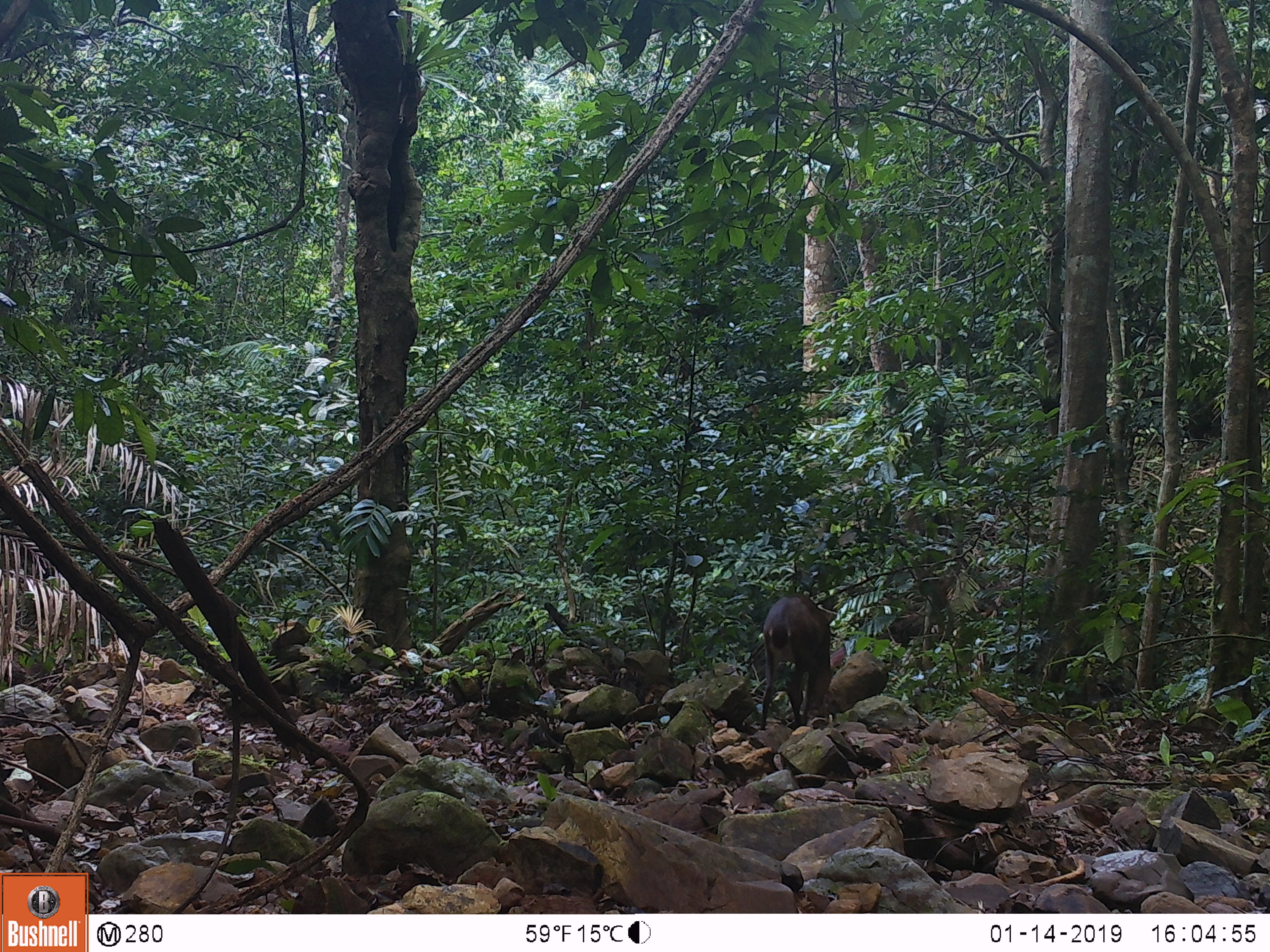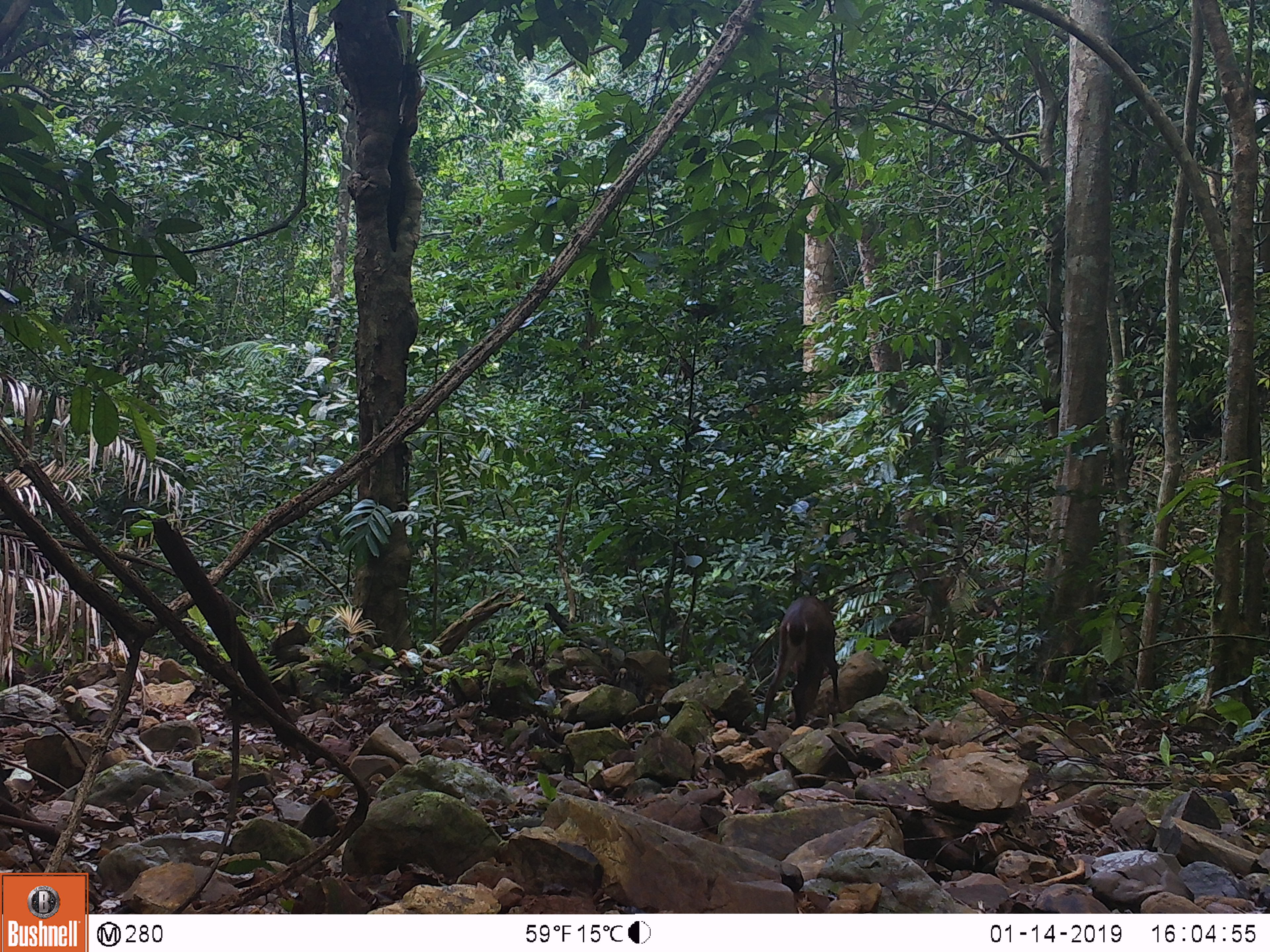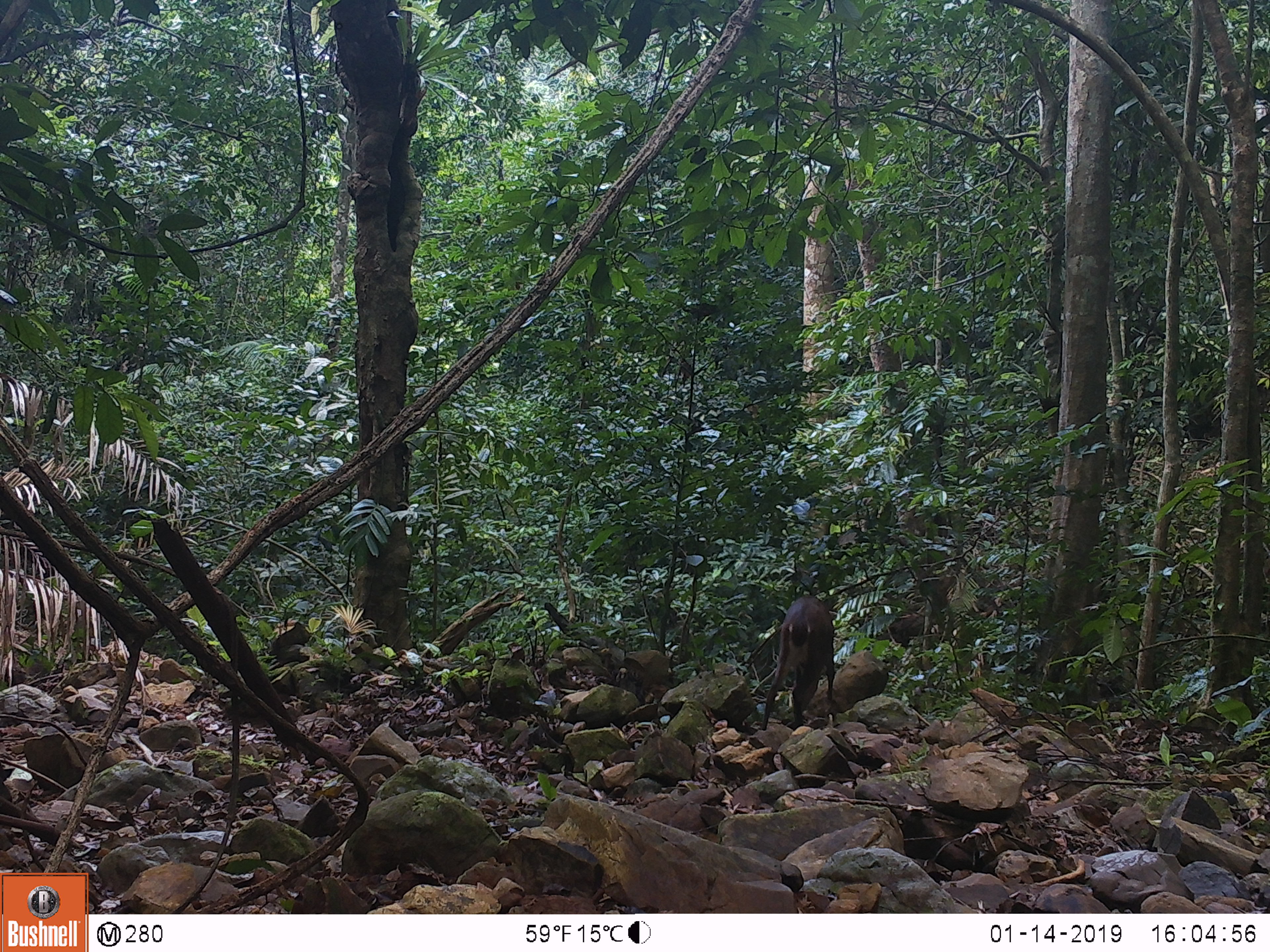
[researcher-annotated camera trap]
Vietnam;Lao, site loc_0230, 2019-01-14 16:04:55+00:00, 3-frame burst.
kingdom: Animalia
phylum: Chordata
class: Mammalia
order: Artiodactyla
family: Cervidae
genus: Muntiacus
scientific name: Muntiacus vuquangensis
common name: large-antlered muntjac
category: large antlered muntjac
Large antlered muntjac (large-antlered muntjac) (Muntiacus vuquangensis). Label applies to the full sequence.